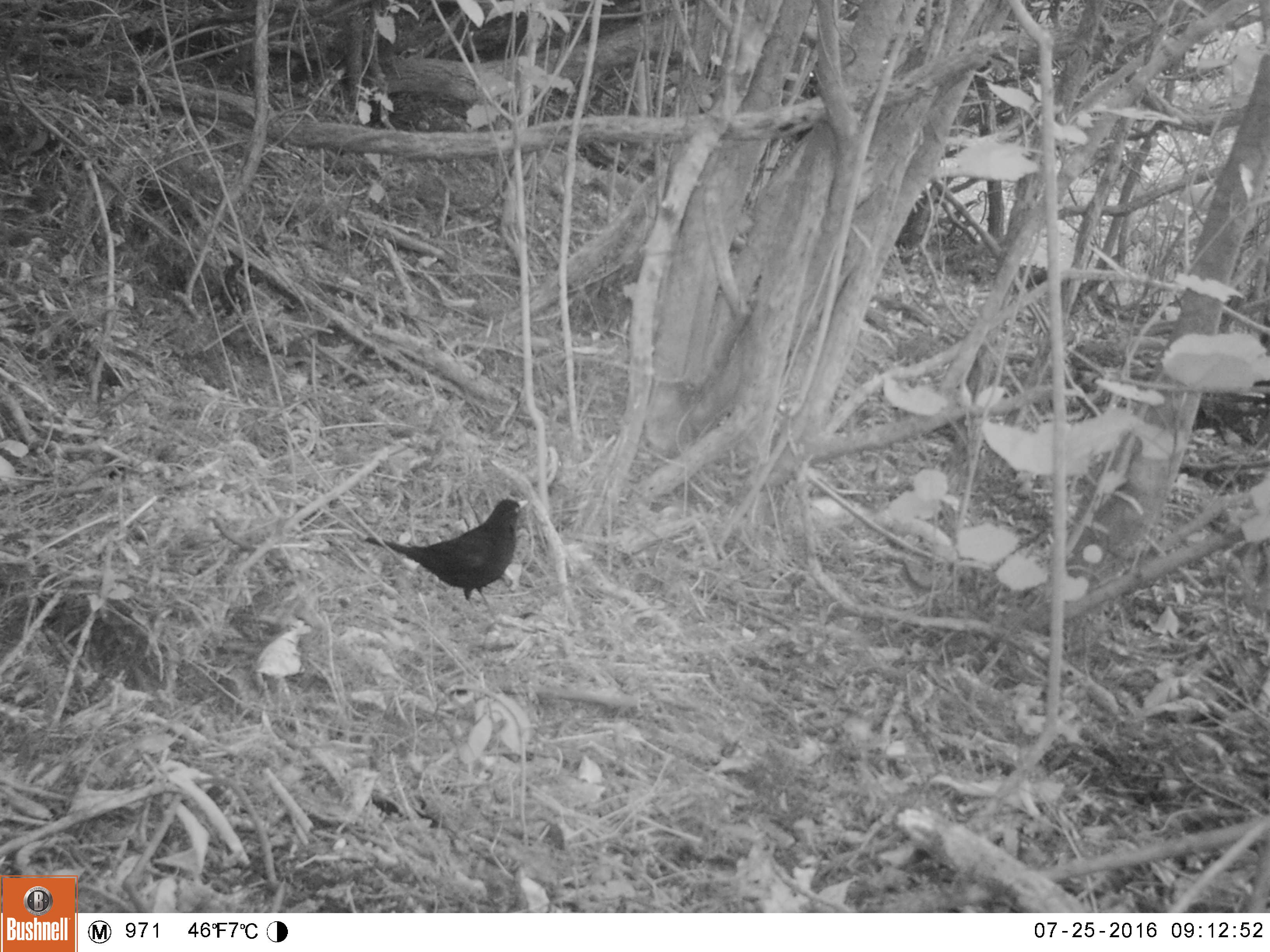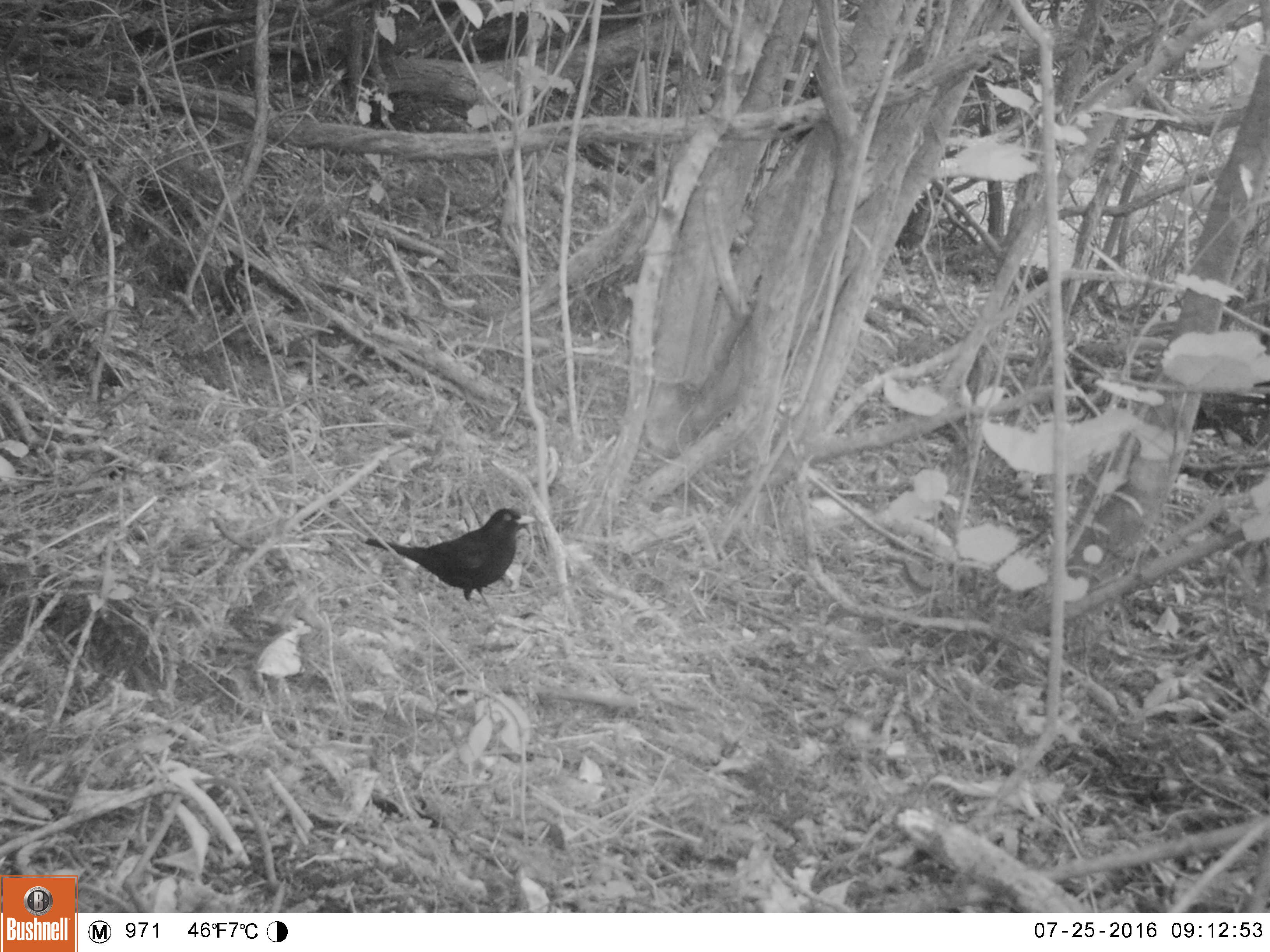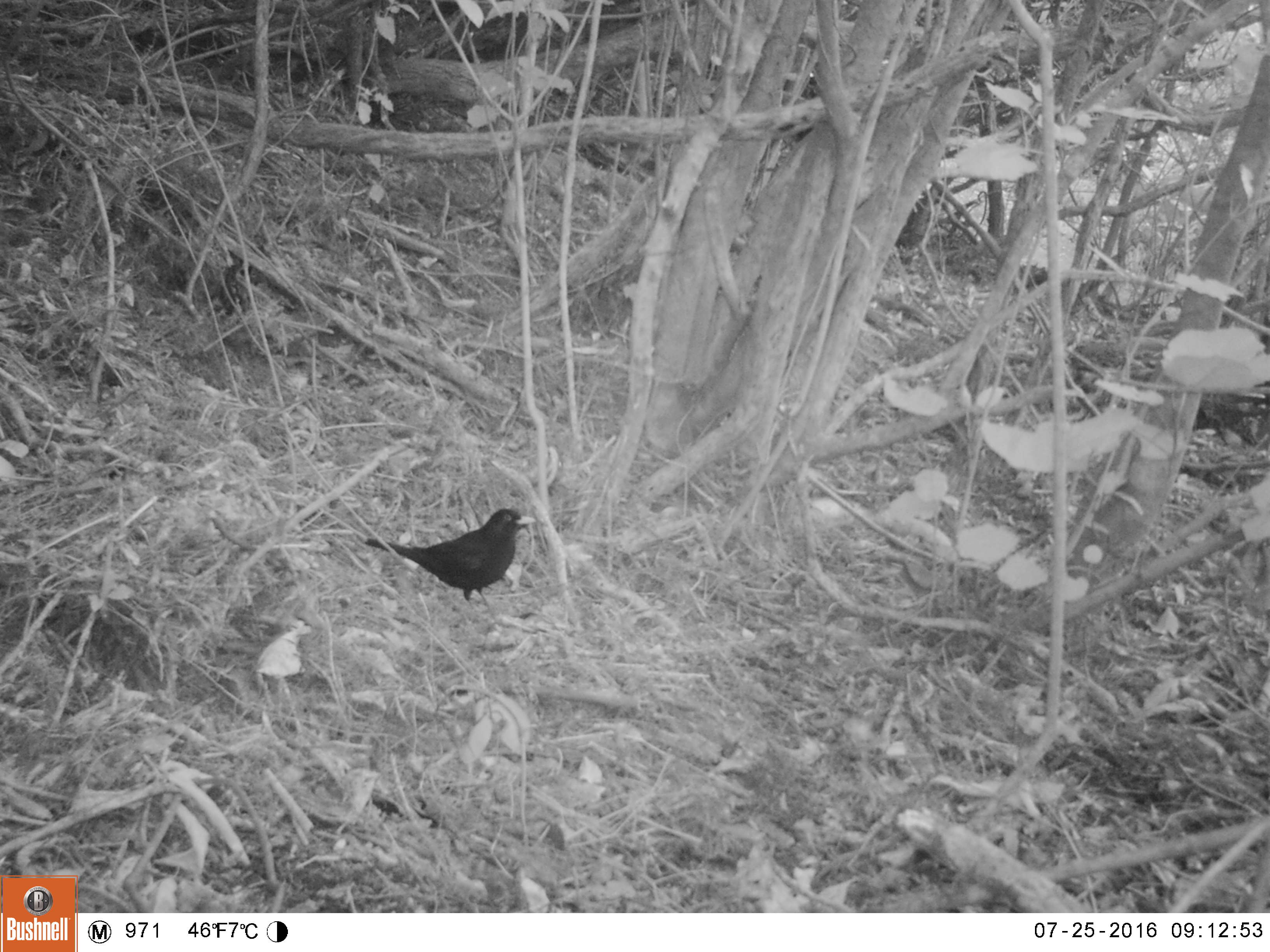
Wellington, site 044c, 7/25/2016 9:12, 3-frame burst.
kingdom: Animalia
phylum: Chordata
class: Aves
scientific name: Aves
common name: bird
Bird (Aves).